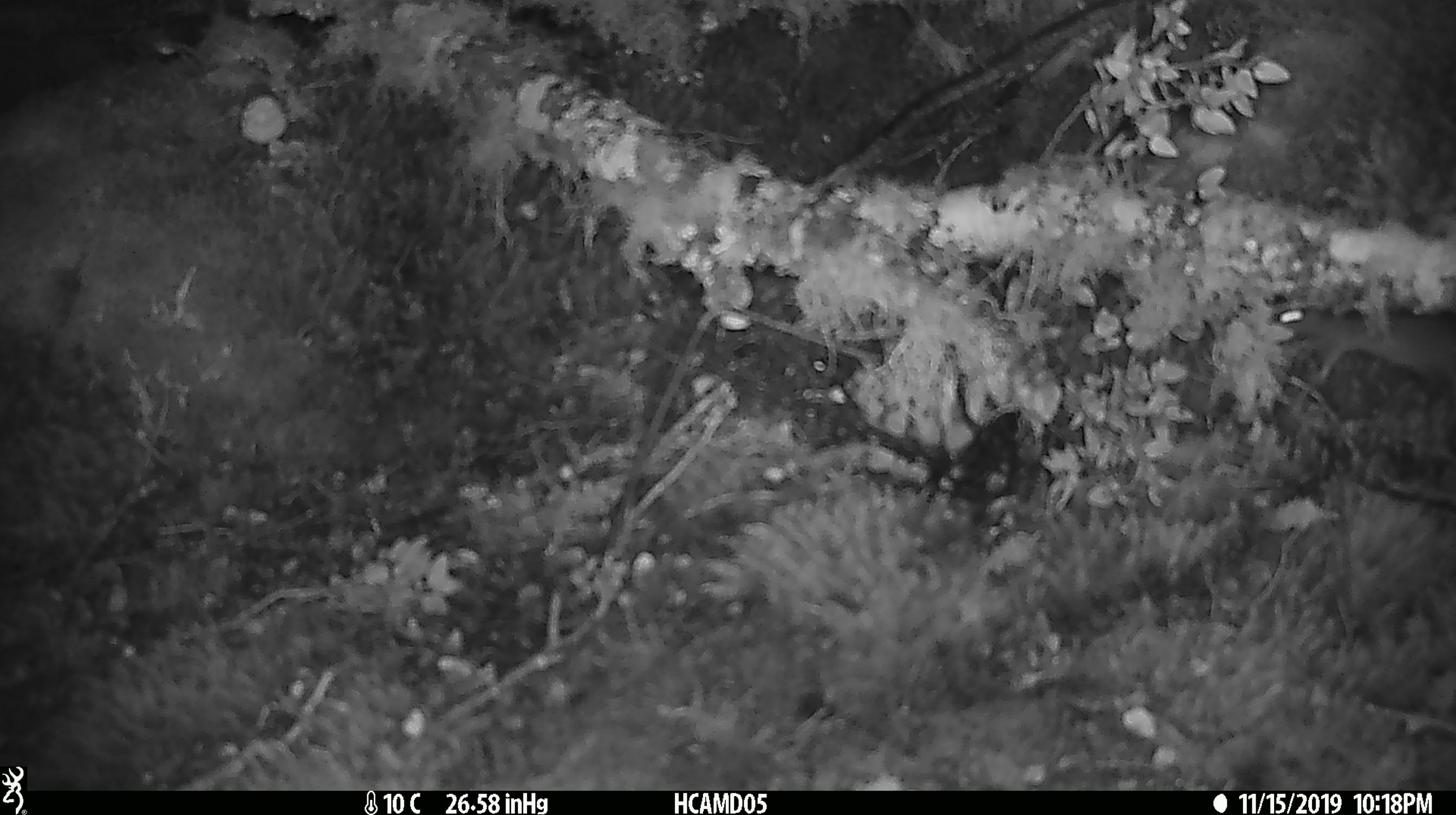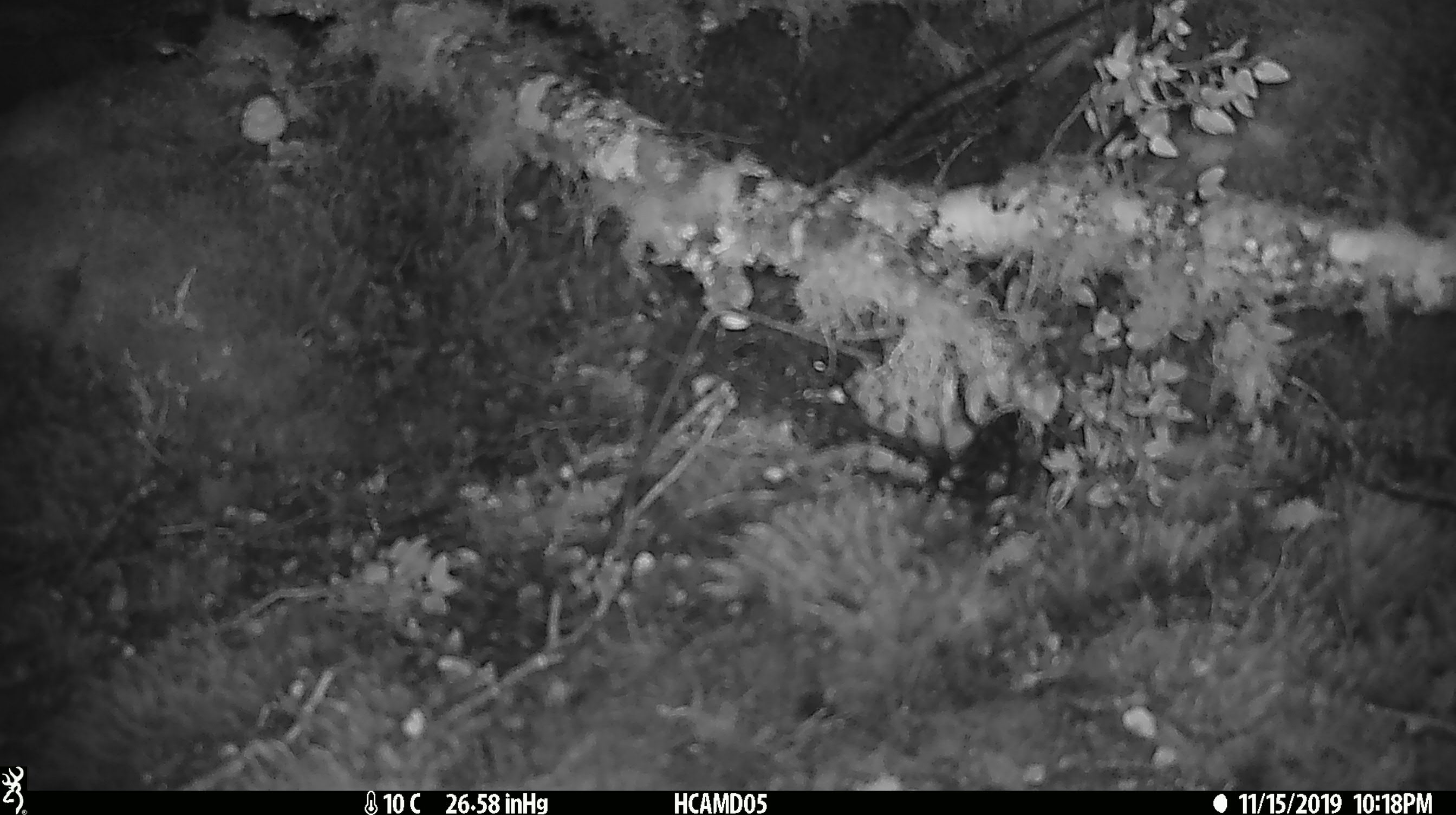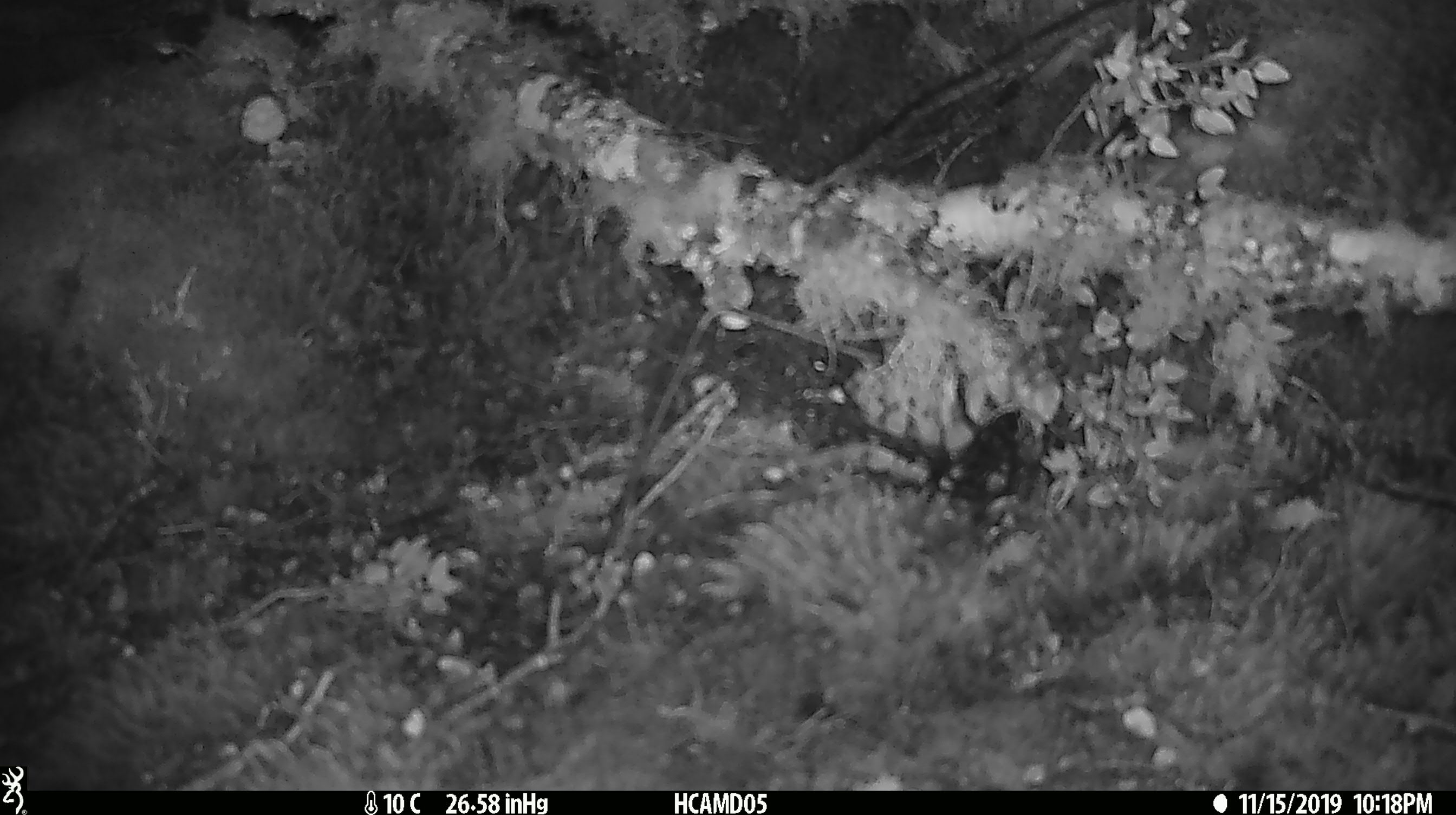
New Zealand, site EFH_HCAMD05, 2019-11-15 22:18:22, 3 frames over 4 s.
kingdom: Animalia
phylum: Chordata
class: Mammalia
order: Rodentia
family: Muridae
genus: Mus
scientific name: Mus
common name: mouse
Mouse (Mus).